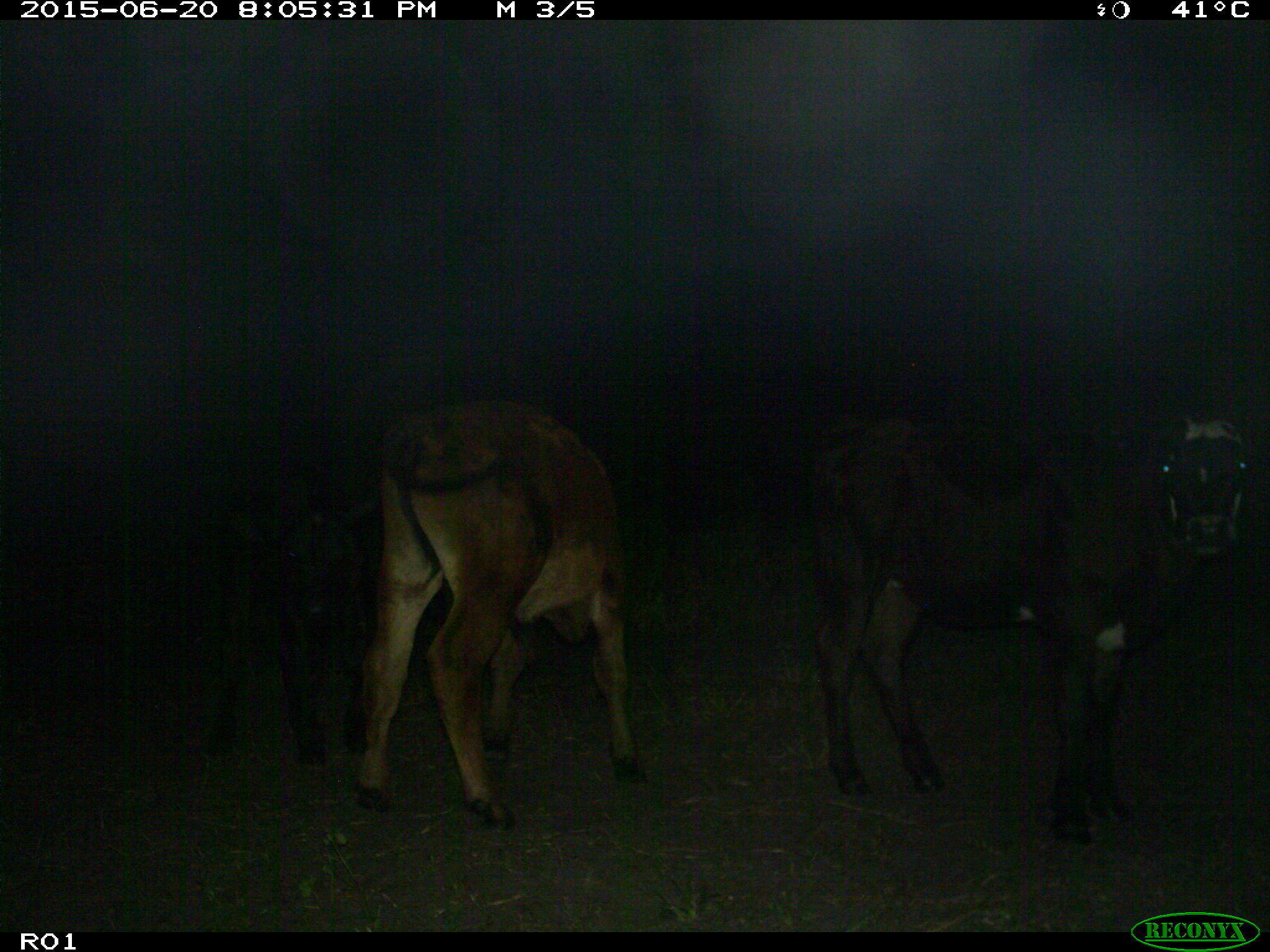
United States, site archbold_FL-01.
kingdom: Animalia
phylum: Chordata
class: Mammalia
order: Artiodactyla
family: Bovidae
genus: Bos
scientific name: Bos taurus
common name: domestic cow